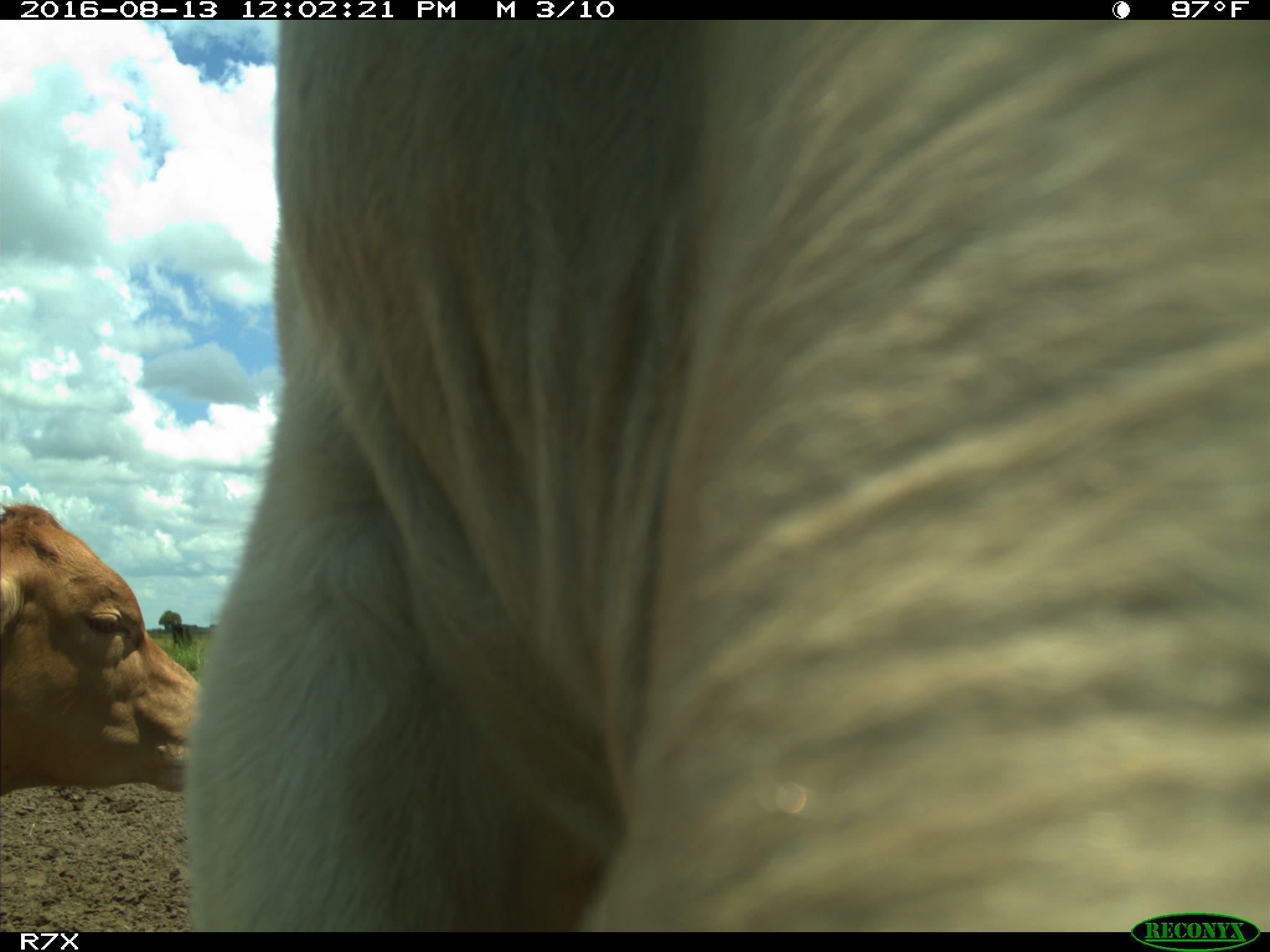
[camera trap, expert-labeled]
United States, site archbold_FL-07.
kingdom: Animalia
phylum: Chordata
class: Mammalia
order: Artiodactyla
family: Bovidae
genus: Bos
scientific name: Bos taurus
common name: domestic cow